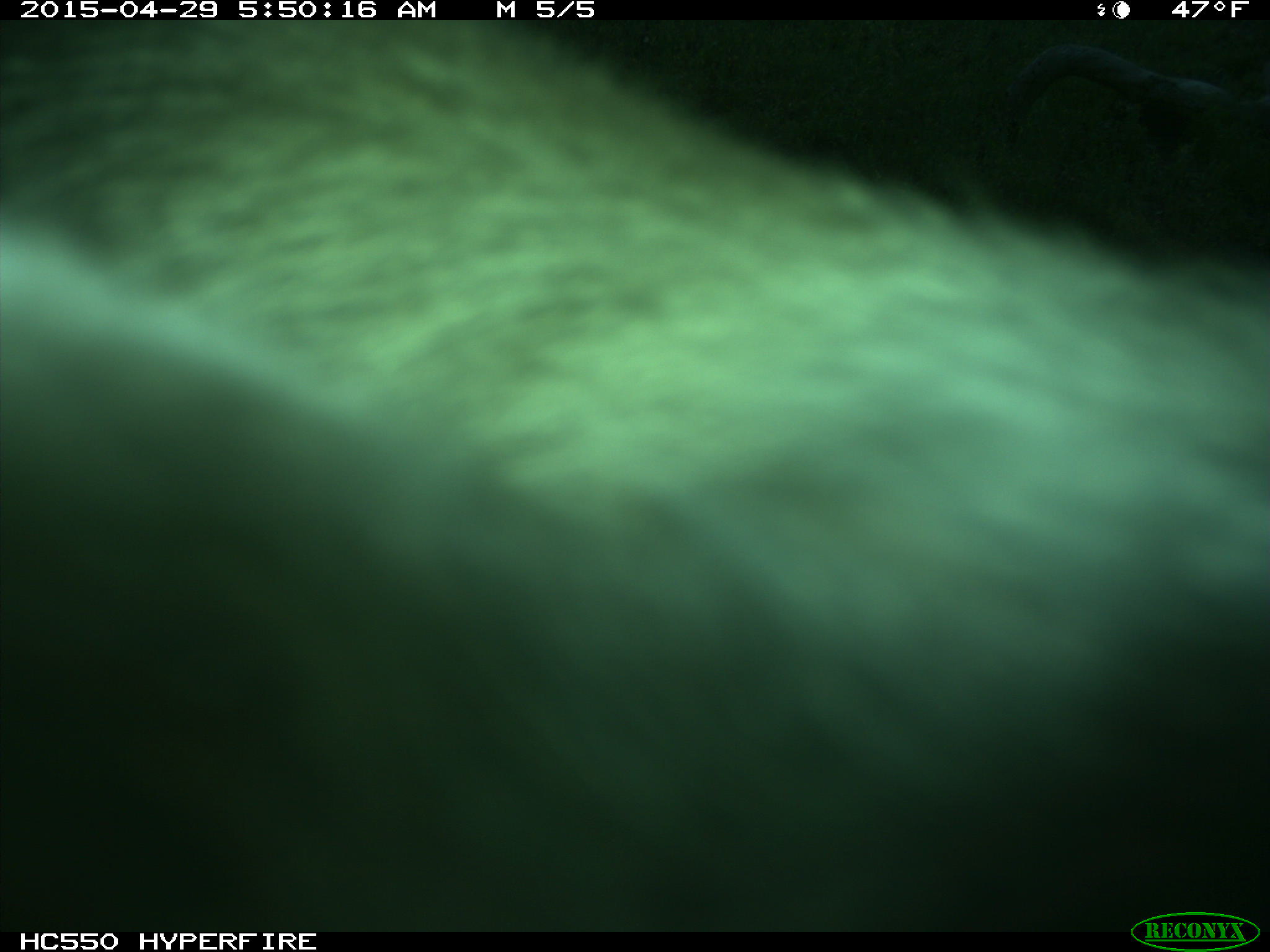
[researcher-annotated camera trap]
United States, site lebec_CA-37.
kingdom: Animalia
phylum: Chordata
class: Mammalia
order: Artiodactyla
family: Bovidae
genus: Bos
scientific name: Bos taurus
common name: domestic cow